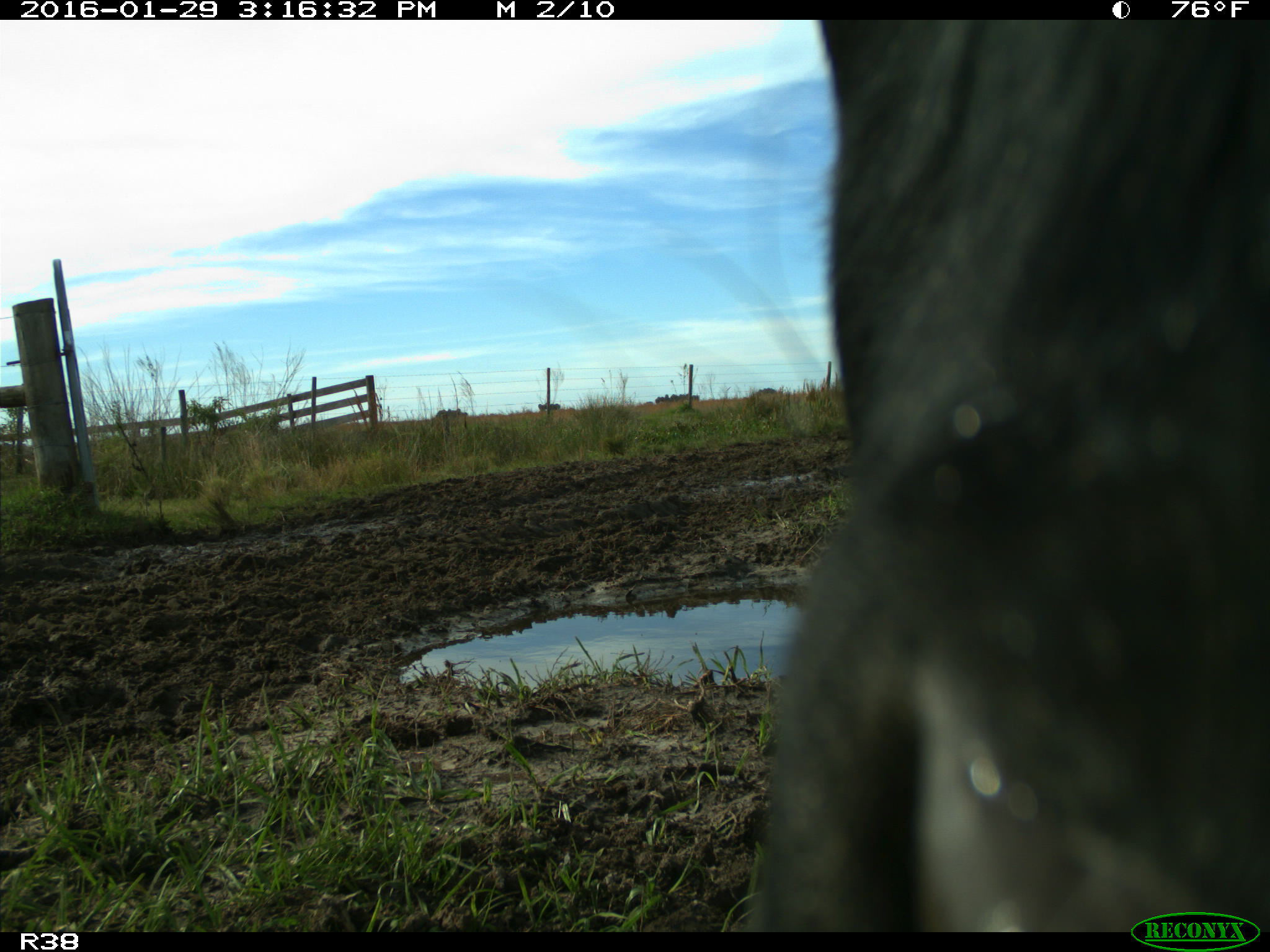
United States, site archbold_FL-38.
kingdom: Animalia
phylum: Chordata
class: Mammalia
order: Artiodactyla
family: Bovidae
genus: Bos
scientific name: Bos taurus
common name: domestic cow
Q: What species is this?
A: Bos taurus (domestic cow).